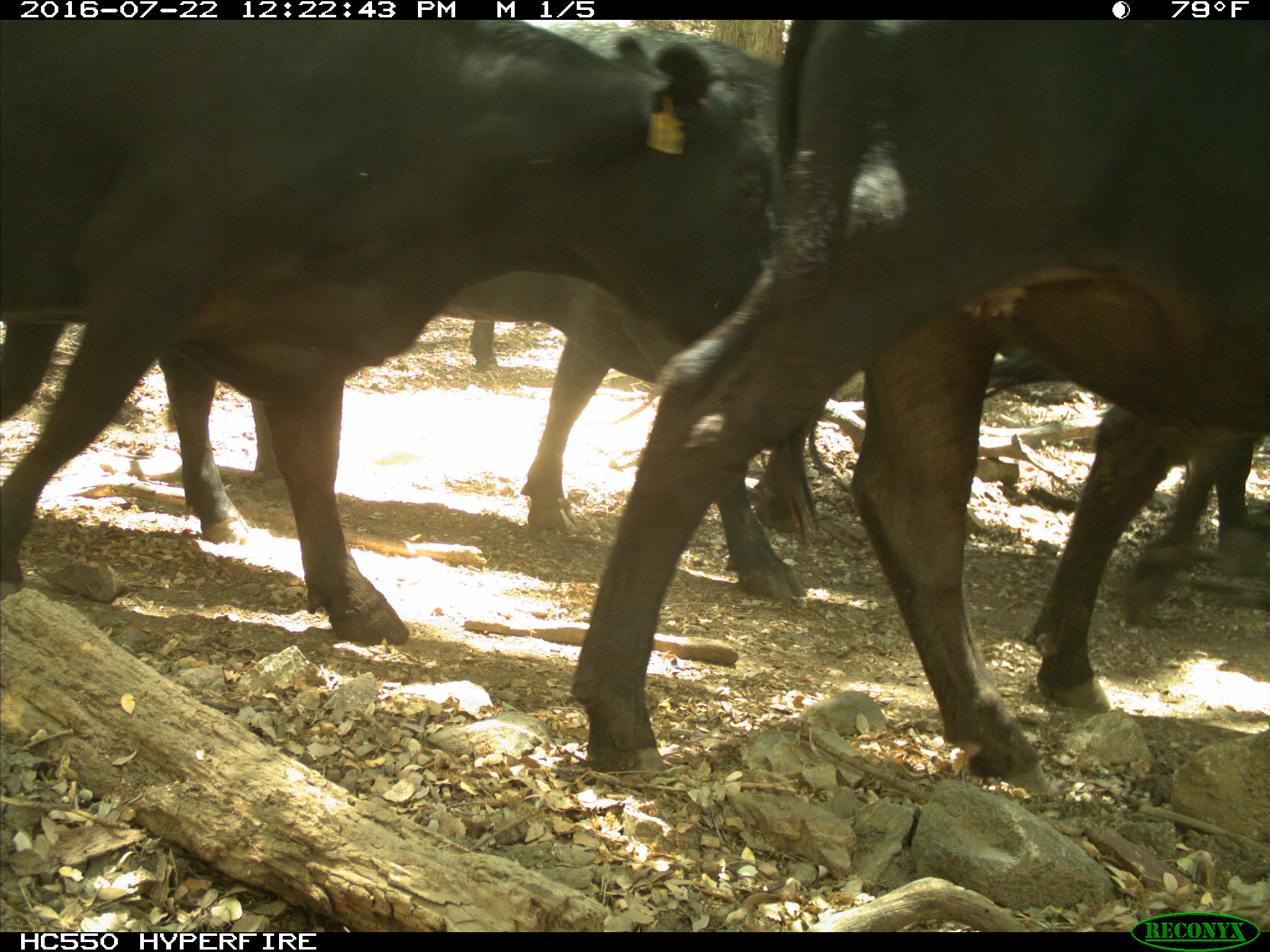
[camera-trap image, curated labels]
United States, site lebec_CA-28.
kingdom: Animalia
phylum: Chordata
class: Mammalia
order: Artiodactyla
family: Bovidae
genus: Bos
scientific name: Bos taurus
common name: domestic cow